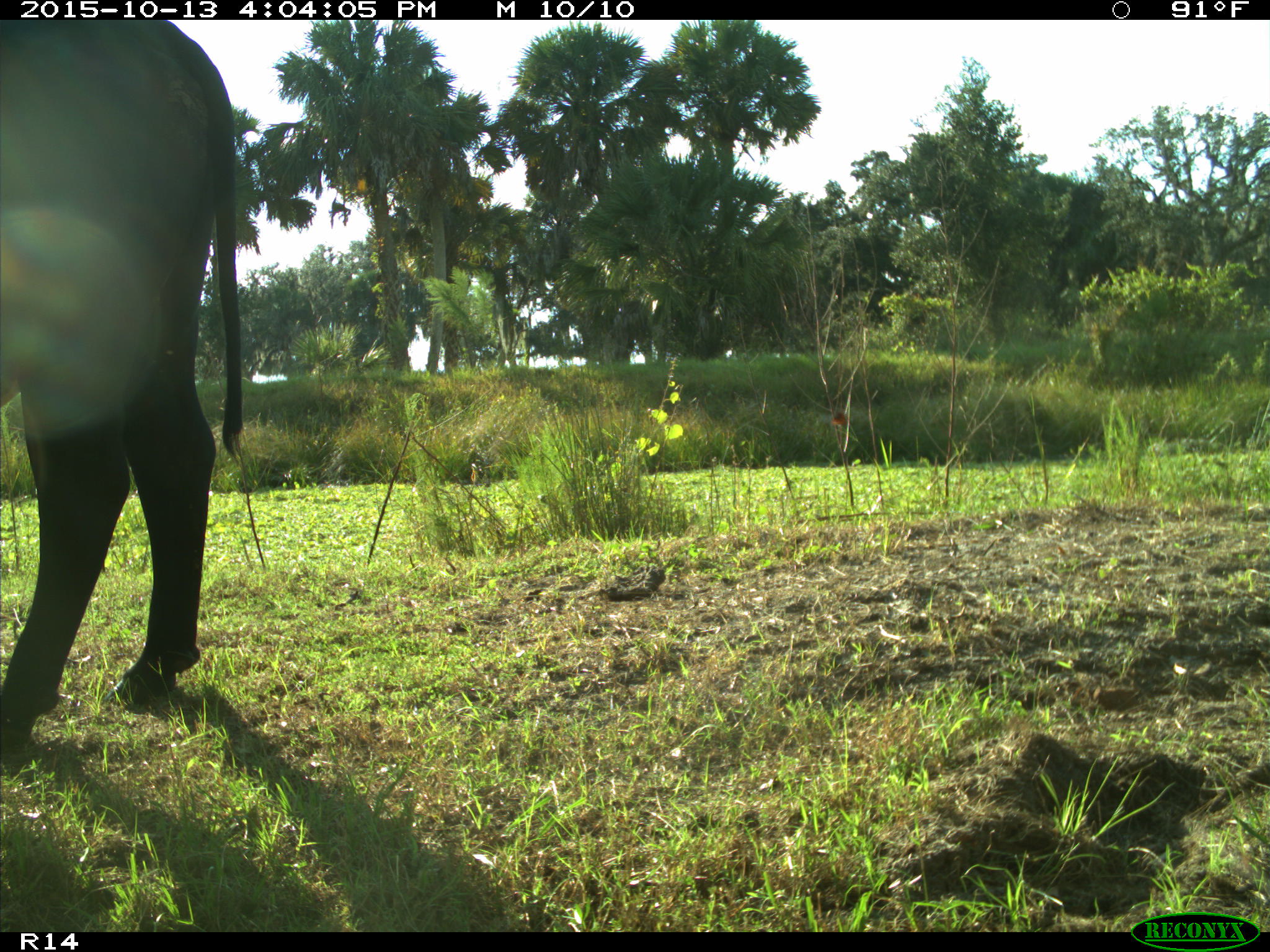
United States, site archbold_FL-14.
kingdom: Animalia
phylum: Chordata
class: Mammalia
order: Artiodactyla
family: Bovidae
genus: Bos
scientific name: Bos taurus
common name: domestic cow